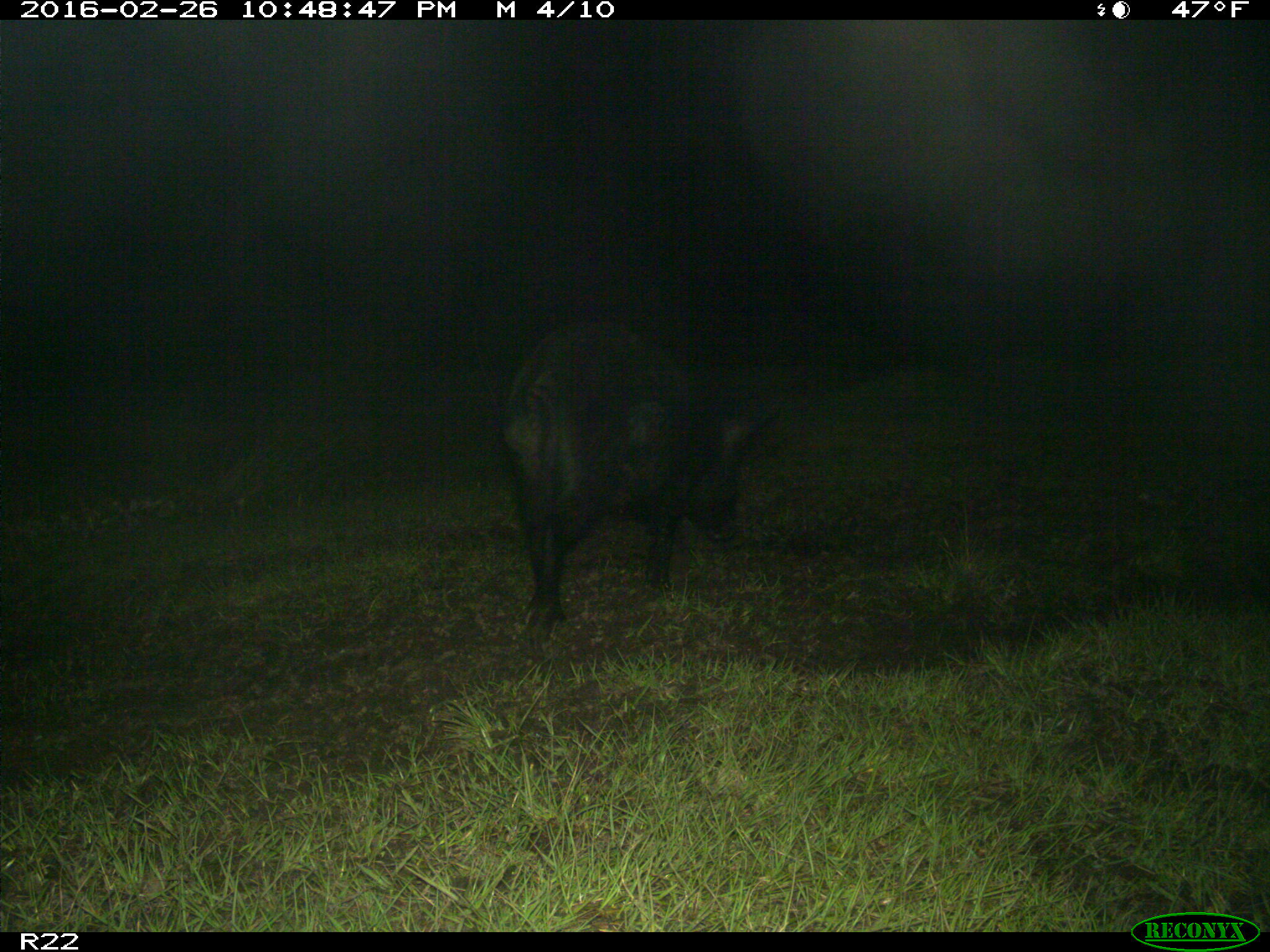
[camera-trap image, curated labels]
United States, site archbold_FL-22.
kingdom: Animalia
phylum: Chordata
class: Mammalia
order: Artiodactyla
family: Suidae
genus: Sus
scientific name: Sus scrofa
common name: wild boar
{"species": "Sus scrofa (wild boar)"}